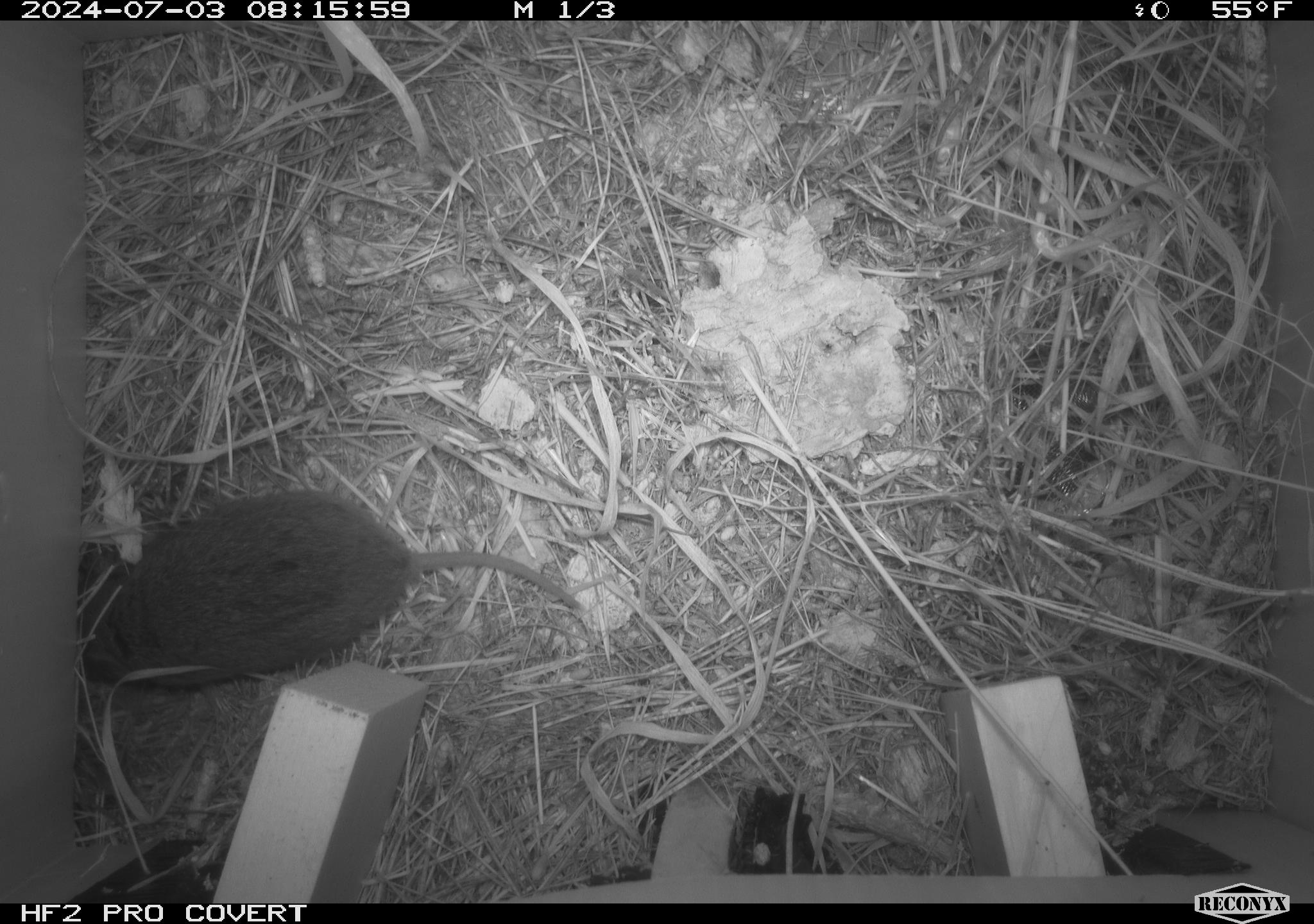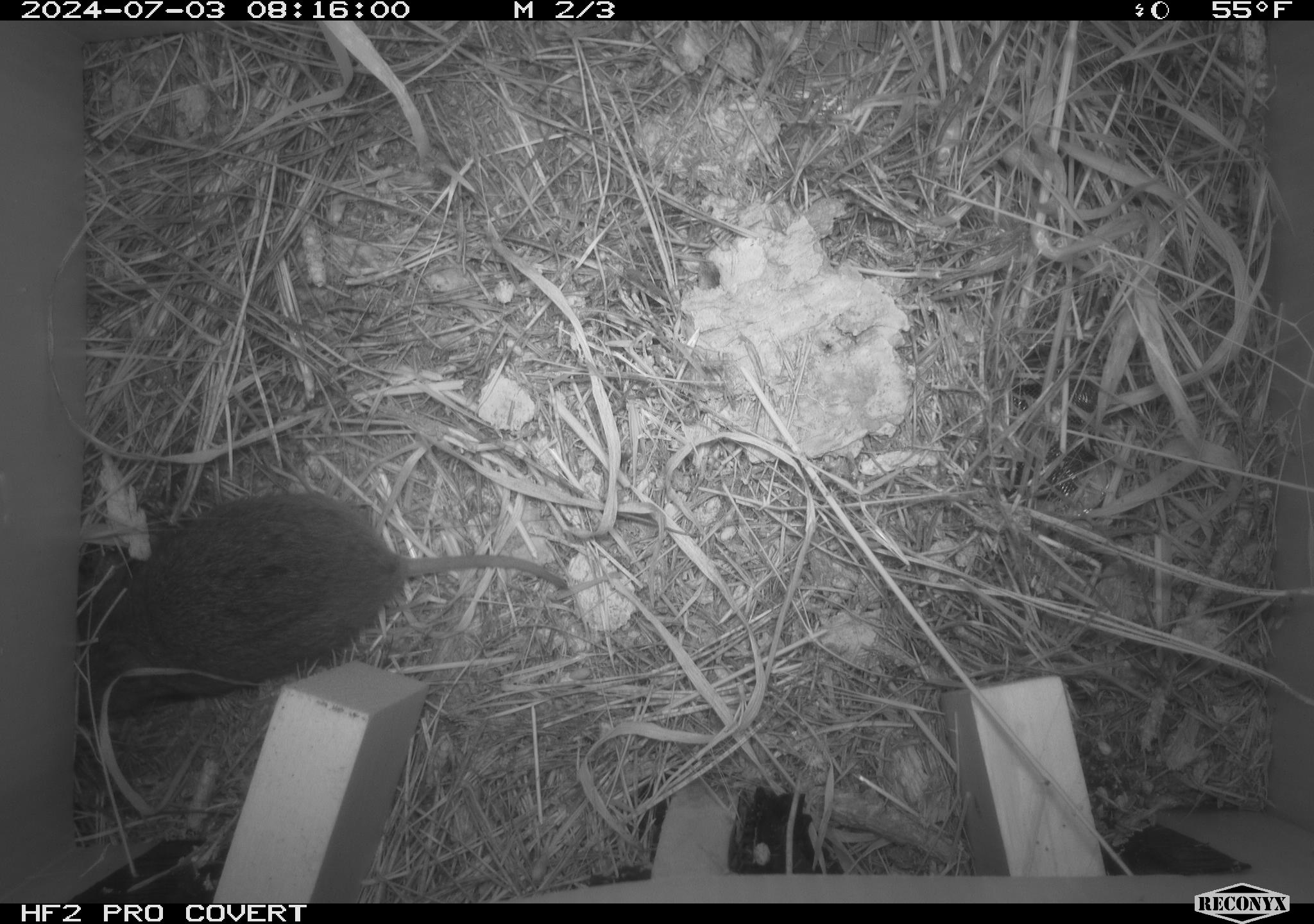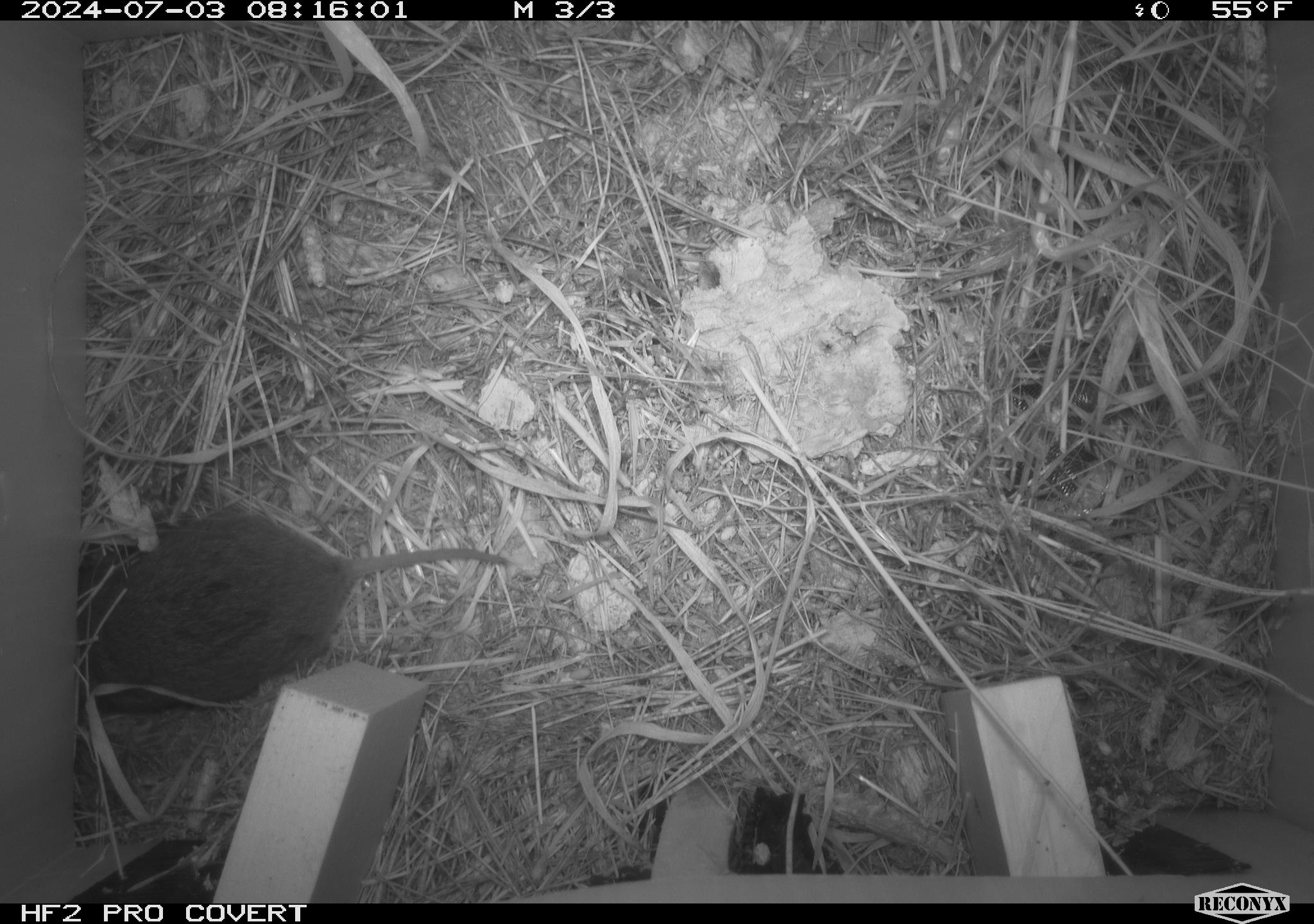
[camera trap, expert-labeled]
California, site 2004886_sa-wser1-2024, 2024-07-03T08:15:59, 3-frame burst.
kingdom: Animalia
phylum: Chordata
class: Mammalia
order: Rodentia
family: Cricetidae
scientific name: Arvicolinae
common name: voles, lemmings, and muskrats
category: arvicolinae subfamily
Arvicolinae subfamily (voles, lemmings, and muskrats) (Arvicolinae).